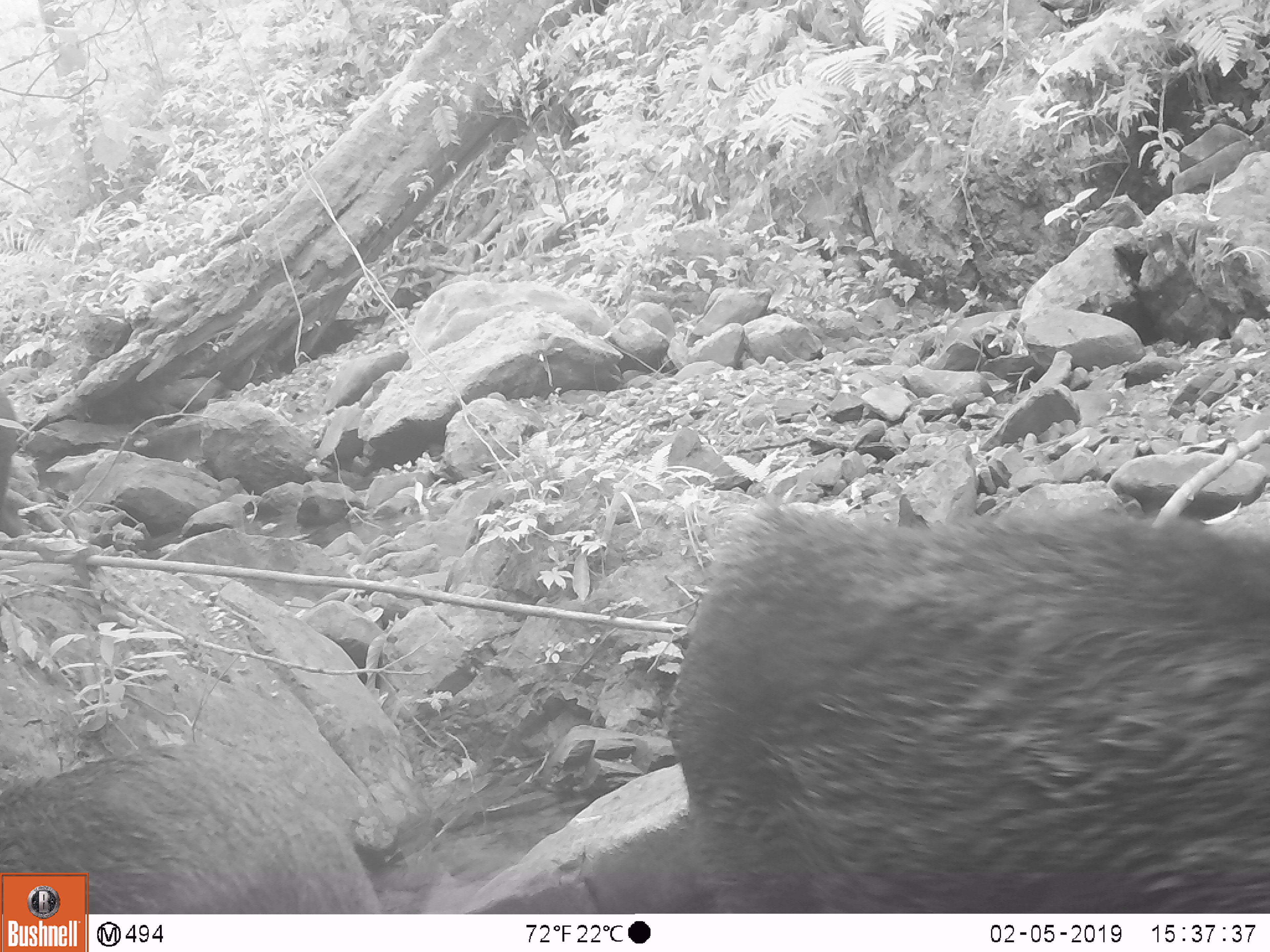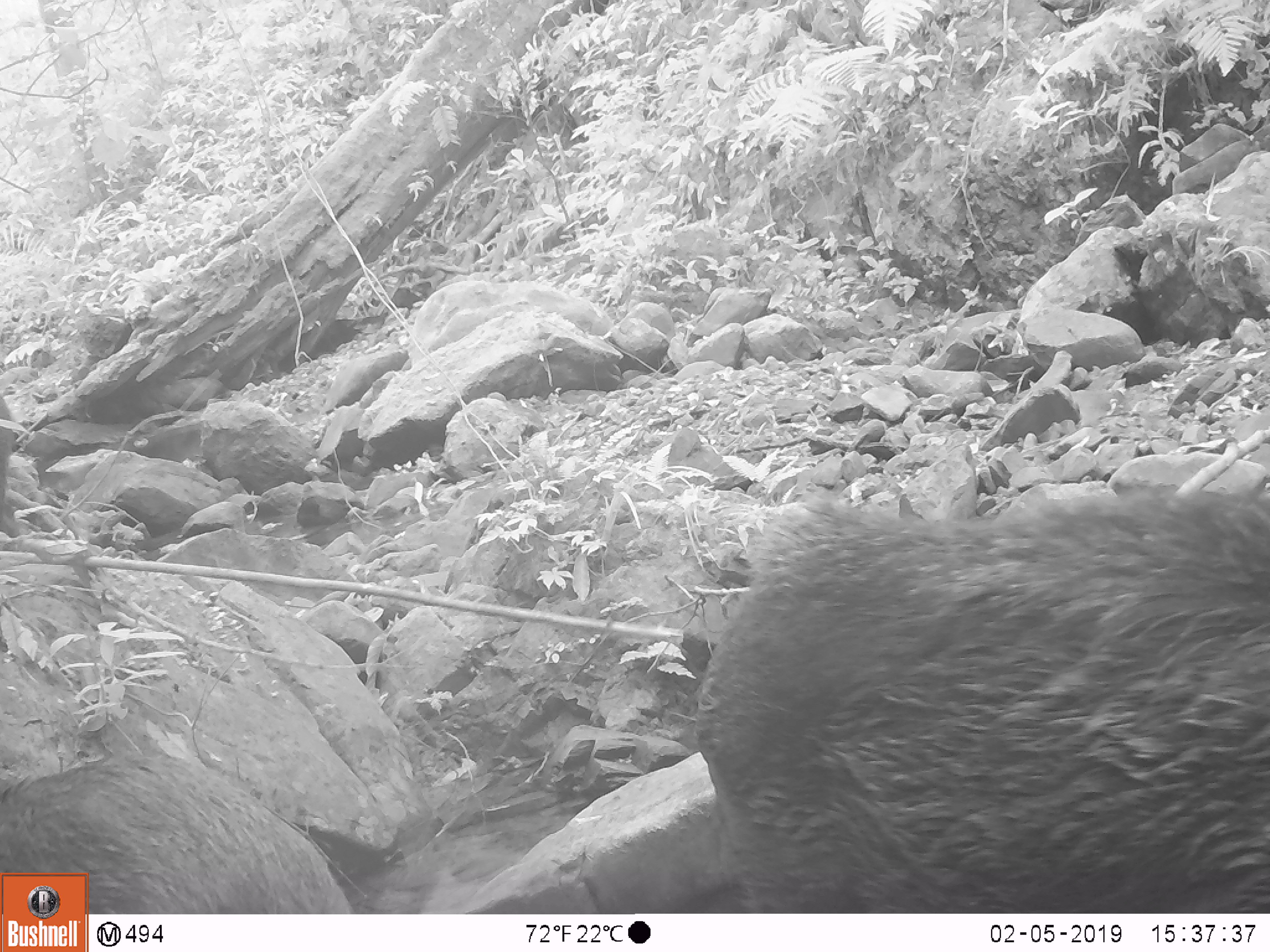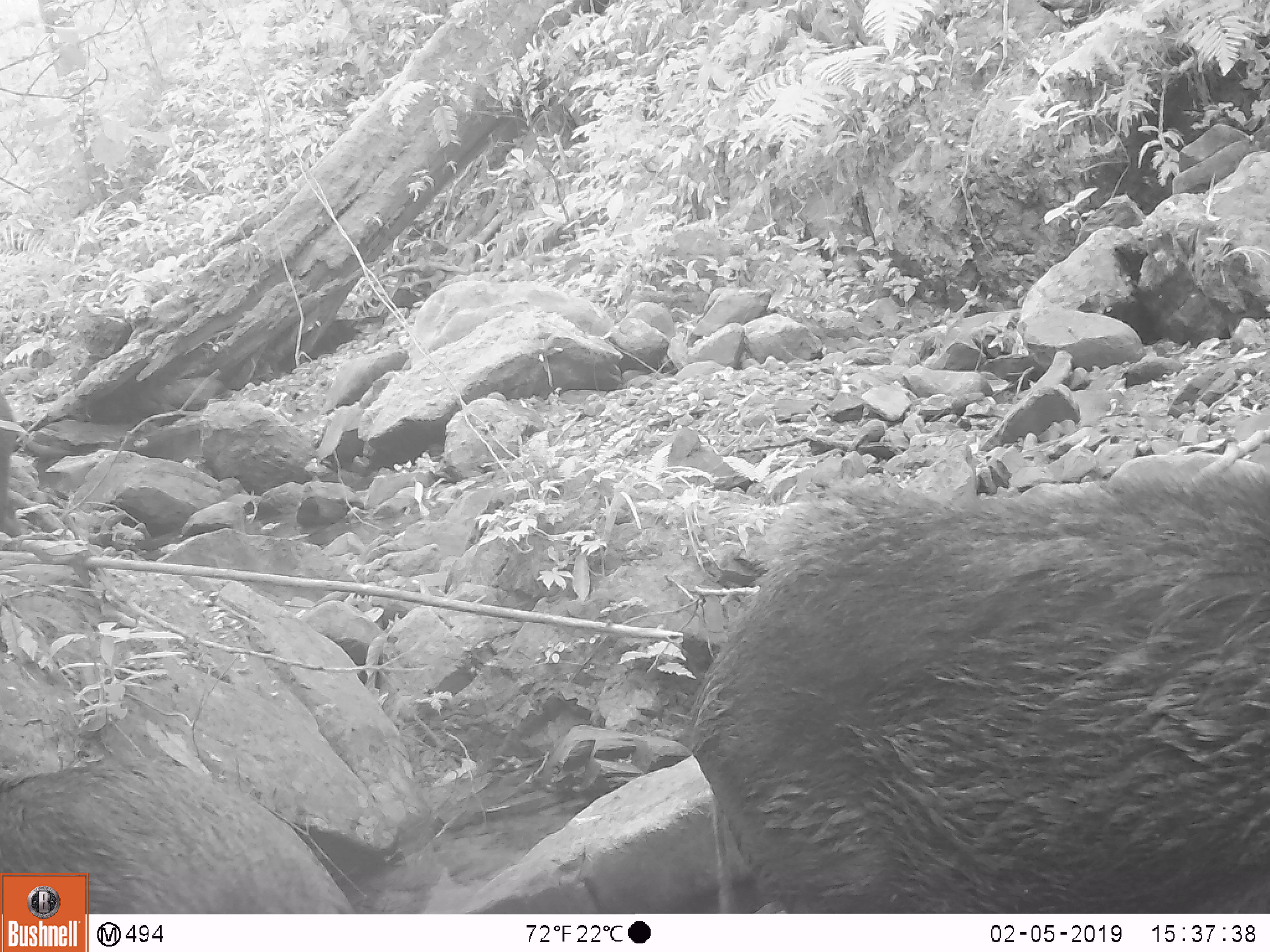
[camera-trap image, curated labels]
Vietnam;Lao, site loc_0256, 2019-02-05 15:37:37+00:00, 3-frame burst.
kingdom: Animalia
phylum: Chordata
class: Mammalia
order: Artiodactyla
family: Suidae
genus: Sus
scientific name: Sus scrofa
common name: eurasian wild pig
Eurasian wild pig (Sus scrofa). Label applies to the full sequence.